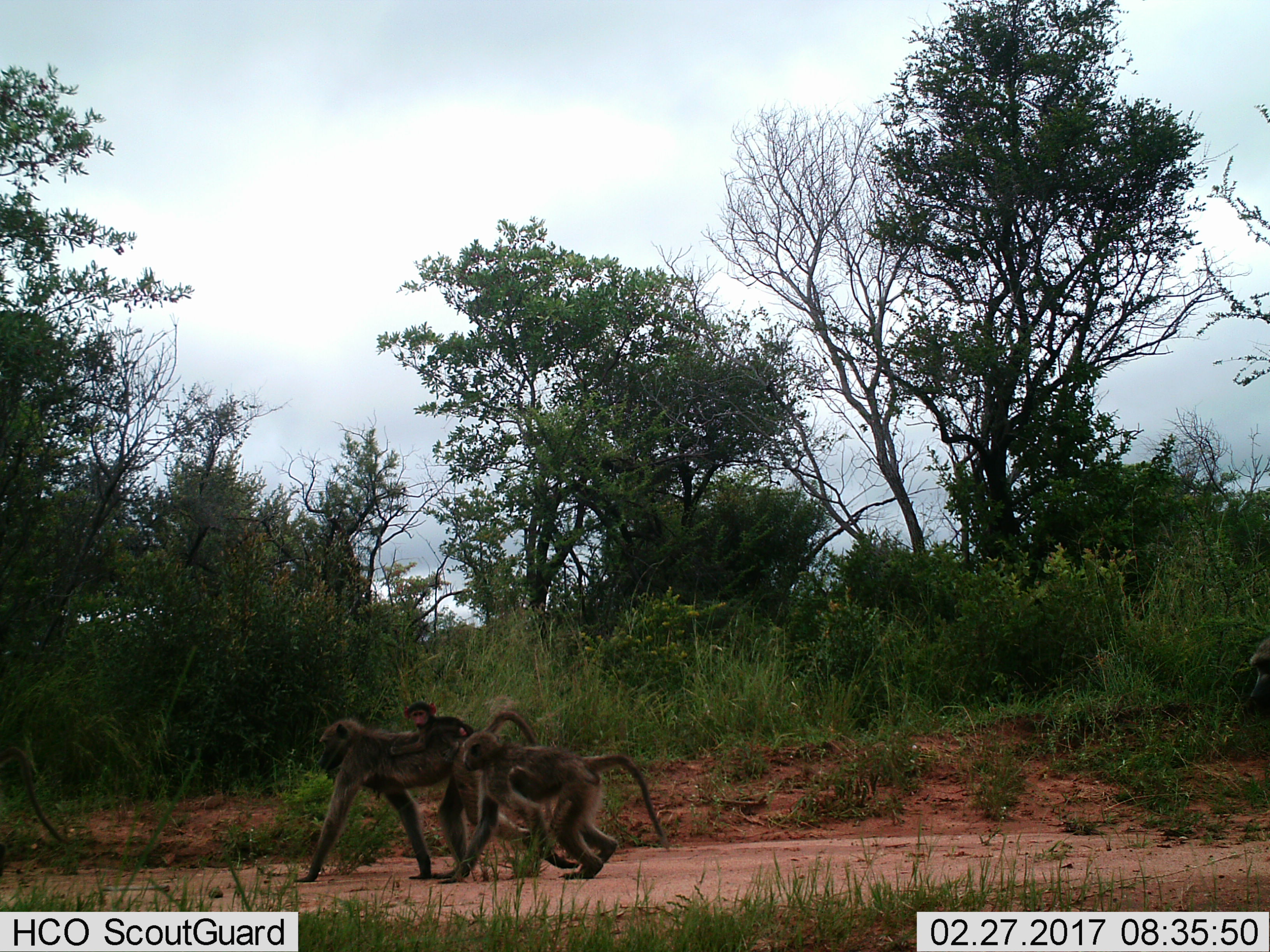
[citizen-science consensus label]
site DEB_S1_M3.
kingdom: Animalia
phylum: Chordata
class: Mammalia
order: Primates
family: Cercopithecidae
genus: Papio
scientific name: Papio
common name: baboon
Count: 3.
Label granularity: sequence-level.